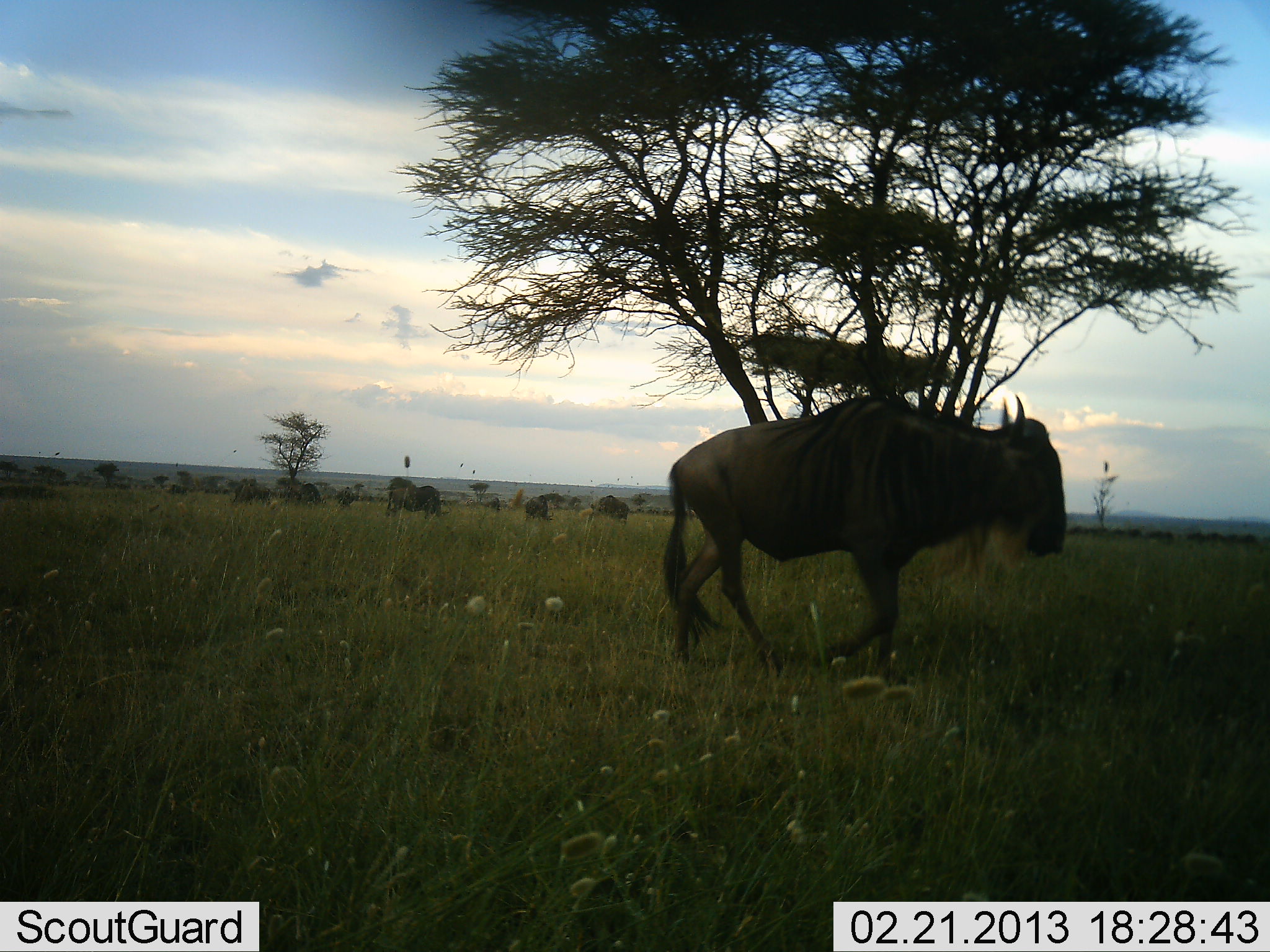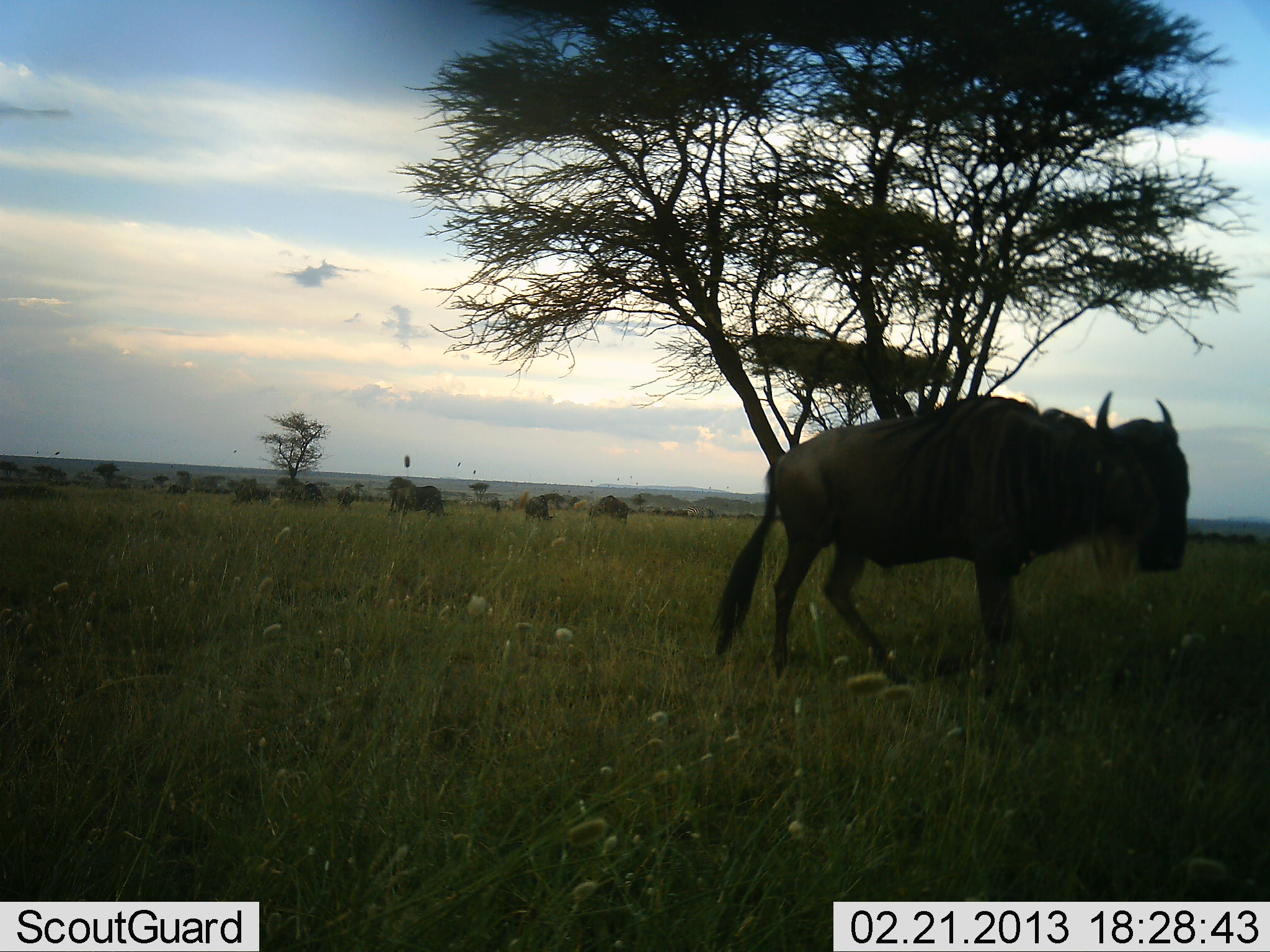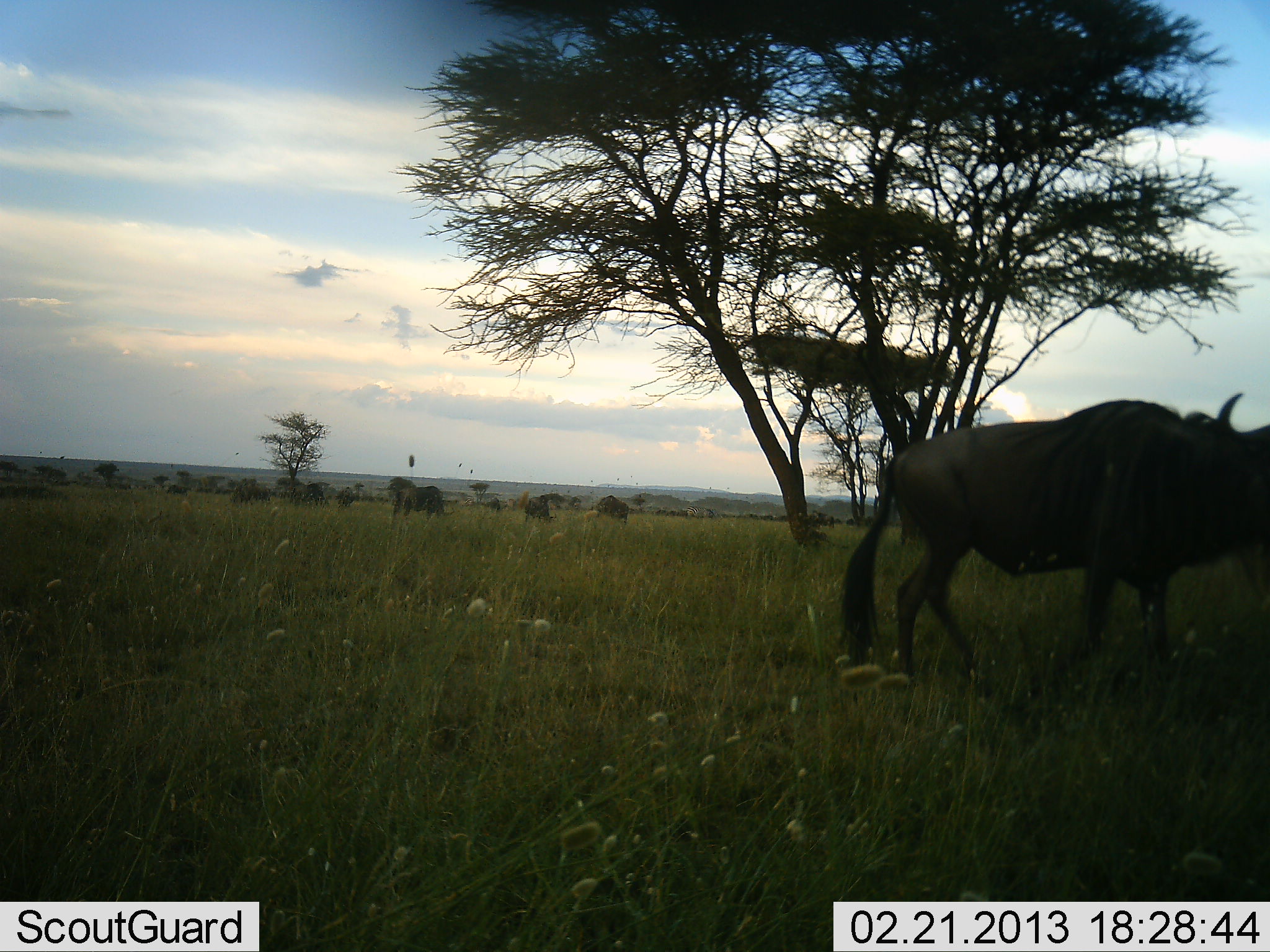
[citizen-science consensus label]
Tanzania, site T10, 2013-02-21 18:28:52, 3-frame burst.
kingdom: Animalia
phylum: Chordata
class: Mammalia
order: Artiodactyla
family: Bovidae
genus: Connochaetes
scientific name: Connochaetes taurinus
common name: blue wildebeest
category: wildebeest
Wildebeest (blue wildebeest) (Connochaetes taurinus), count 4. Behavior (volunteer vote fractions): standing 15%, resting 5%, moving 85%, interacting 0%. Young present (vote fraction): 0%. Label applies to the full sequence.